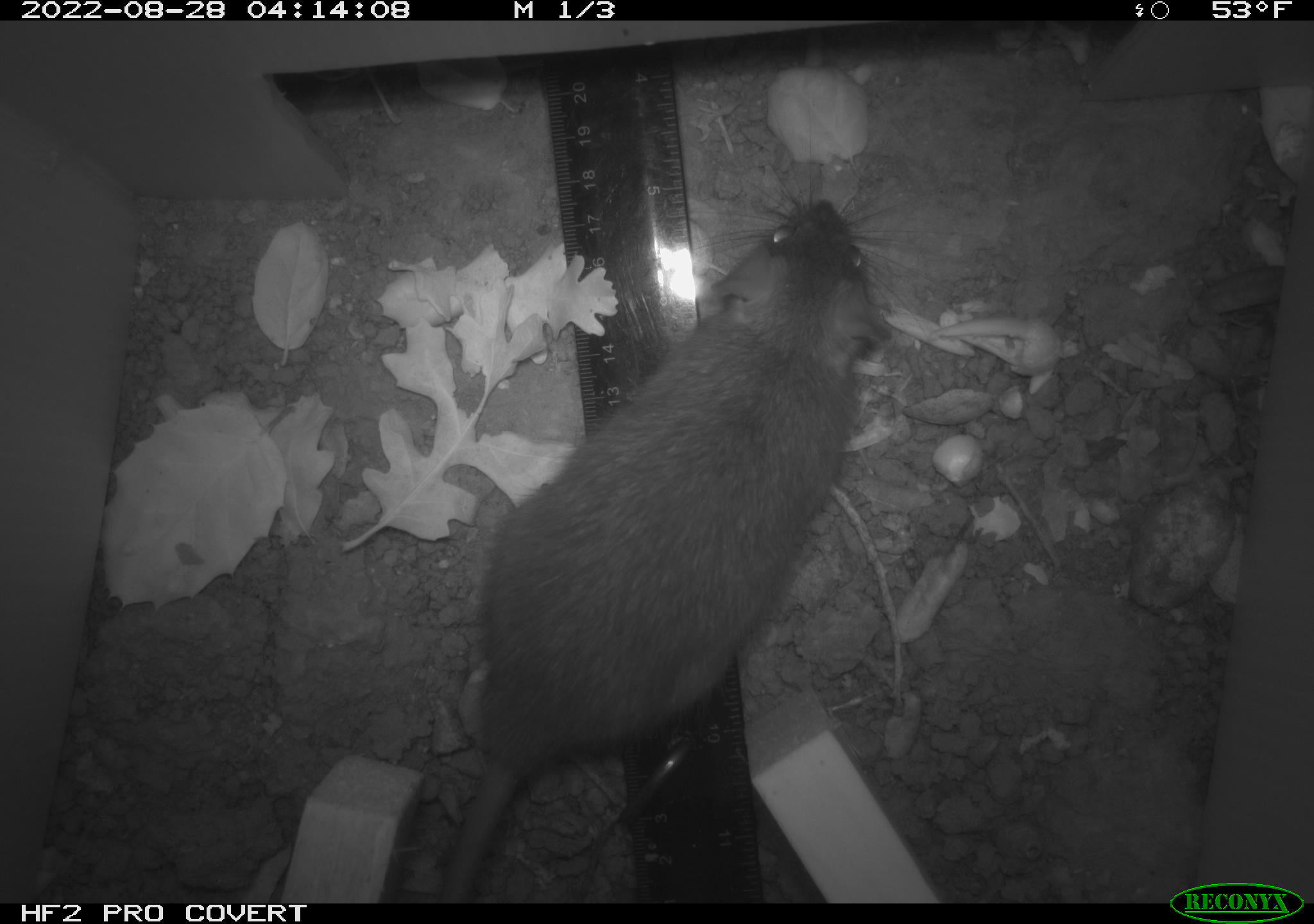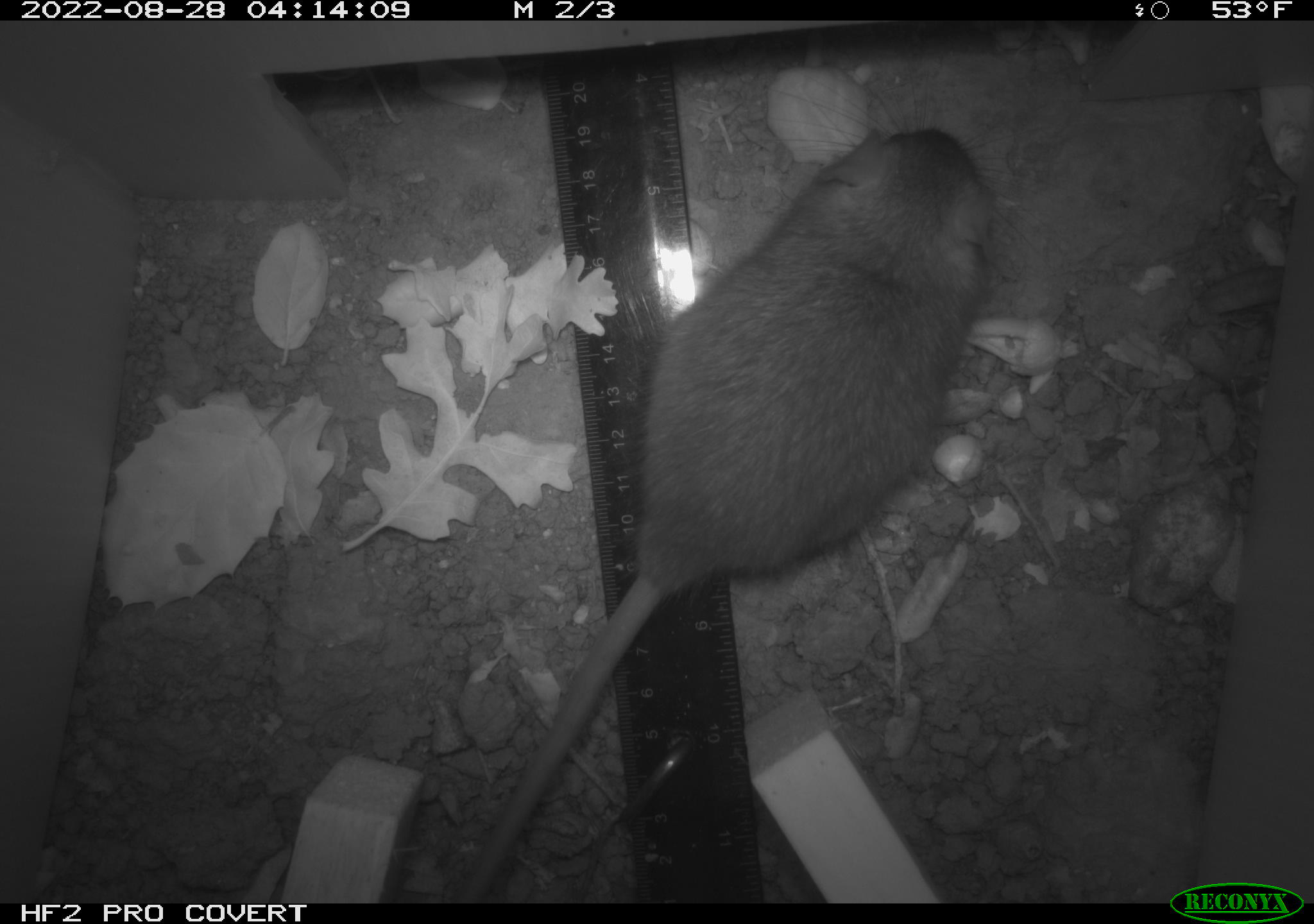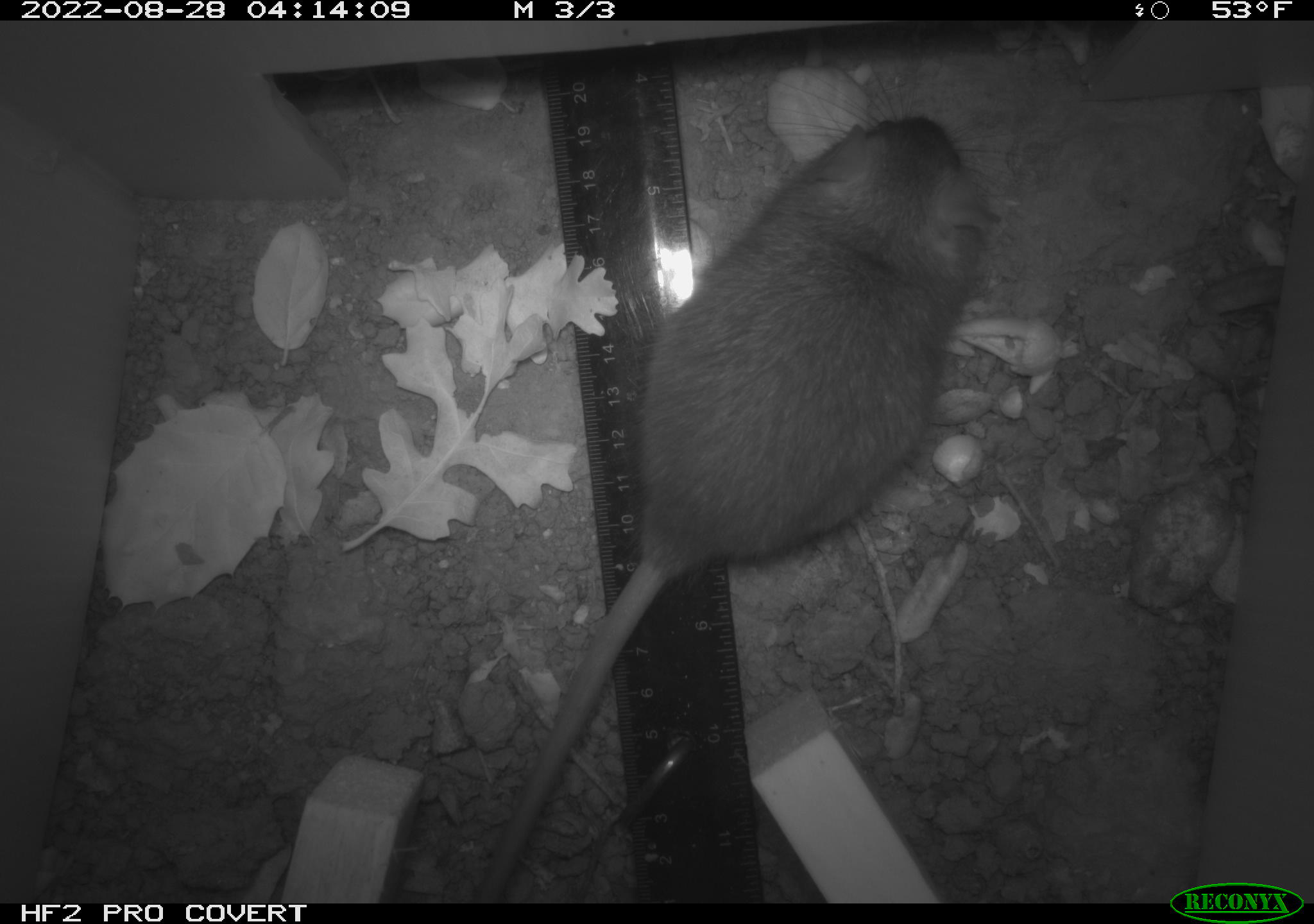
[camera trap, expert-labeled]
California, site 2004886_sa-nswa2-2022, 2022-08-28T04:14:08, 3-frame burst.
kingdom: Animalia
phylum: Chordata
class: Mammalia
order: Rodentia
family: Muridae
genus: Rattus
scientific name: Rattus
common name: rat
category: rattus species